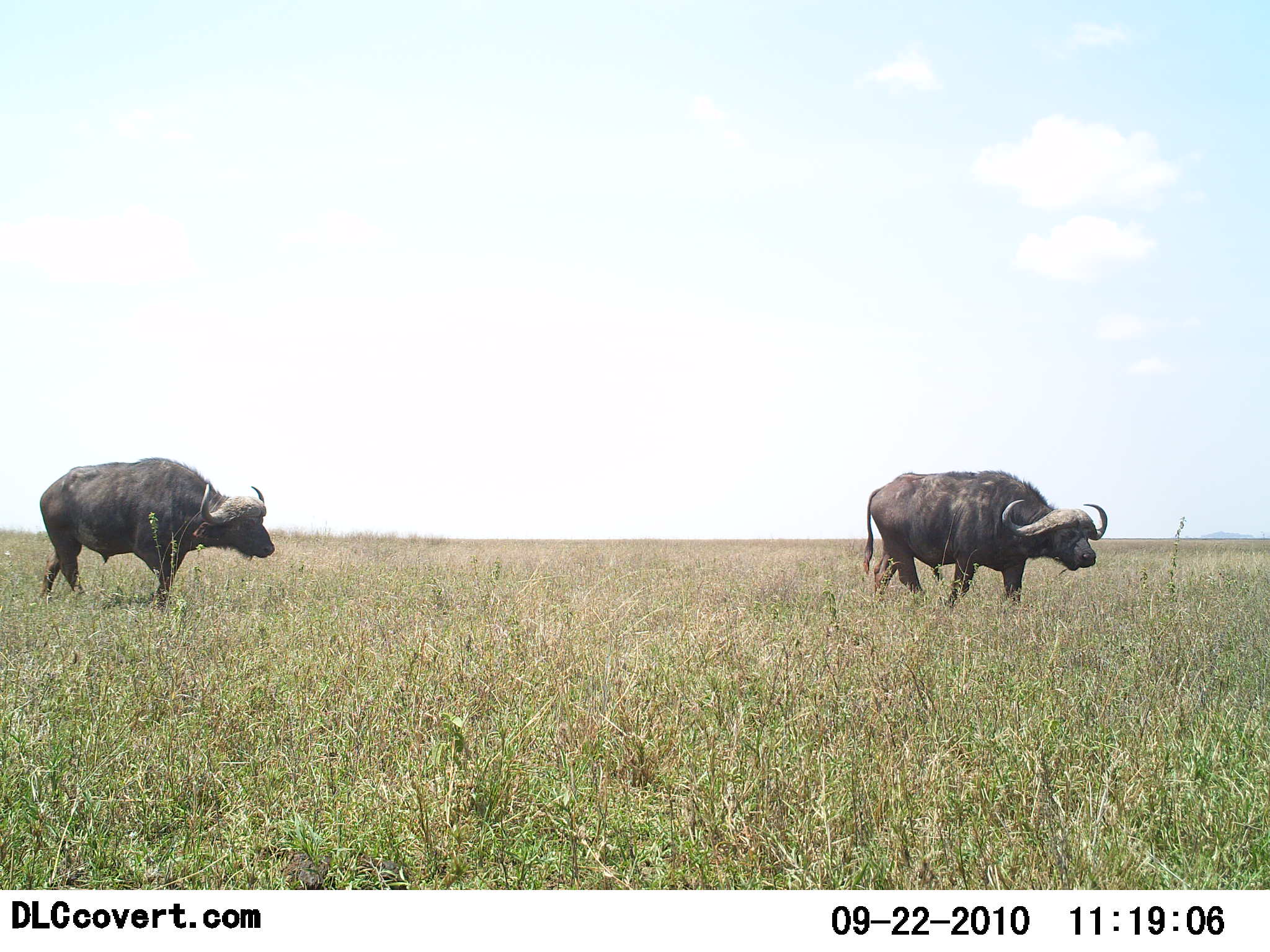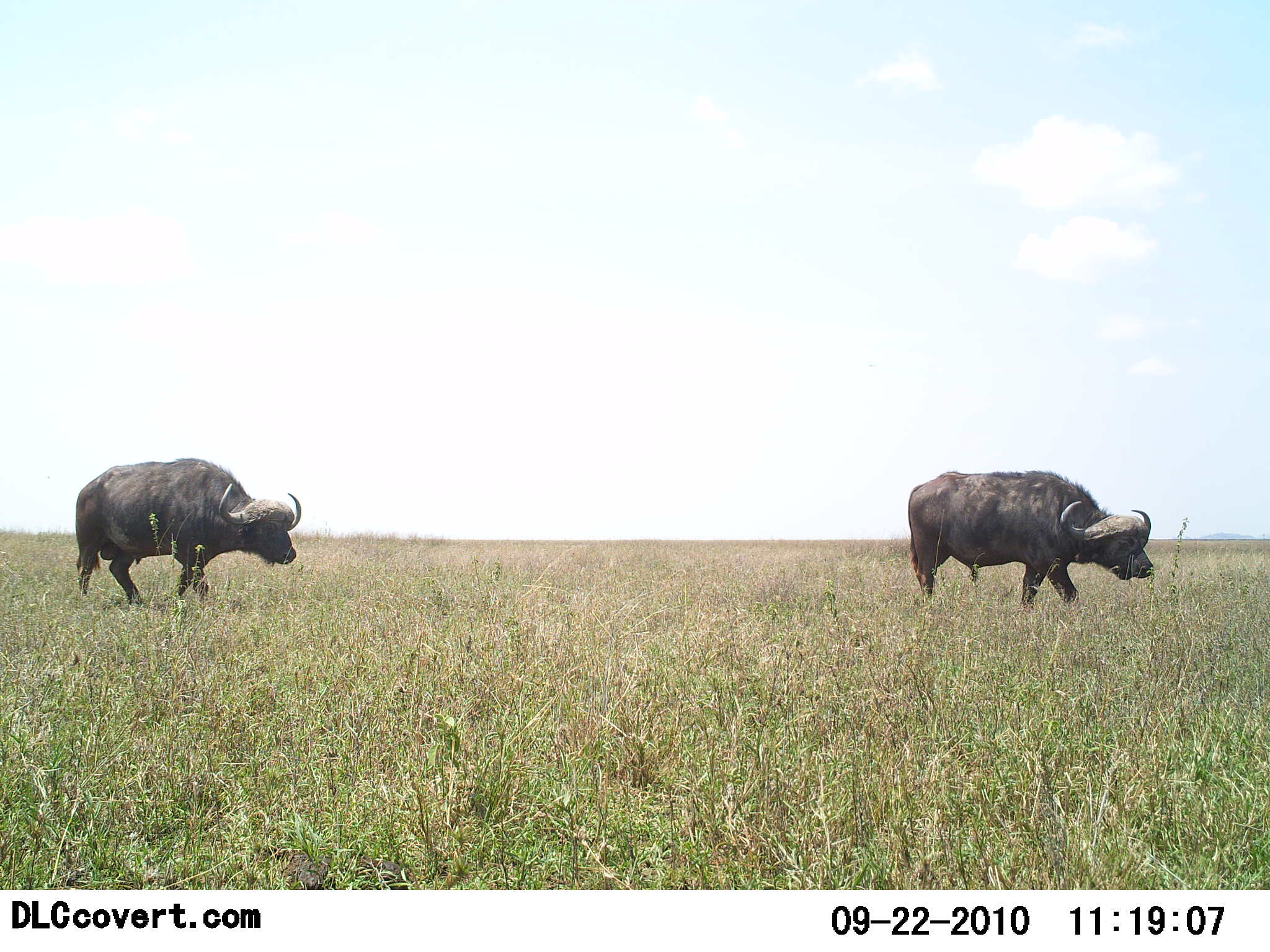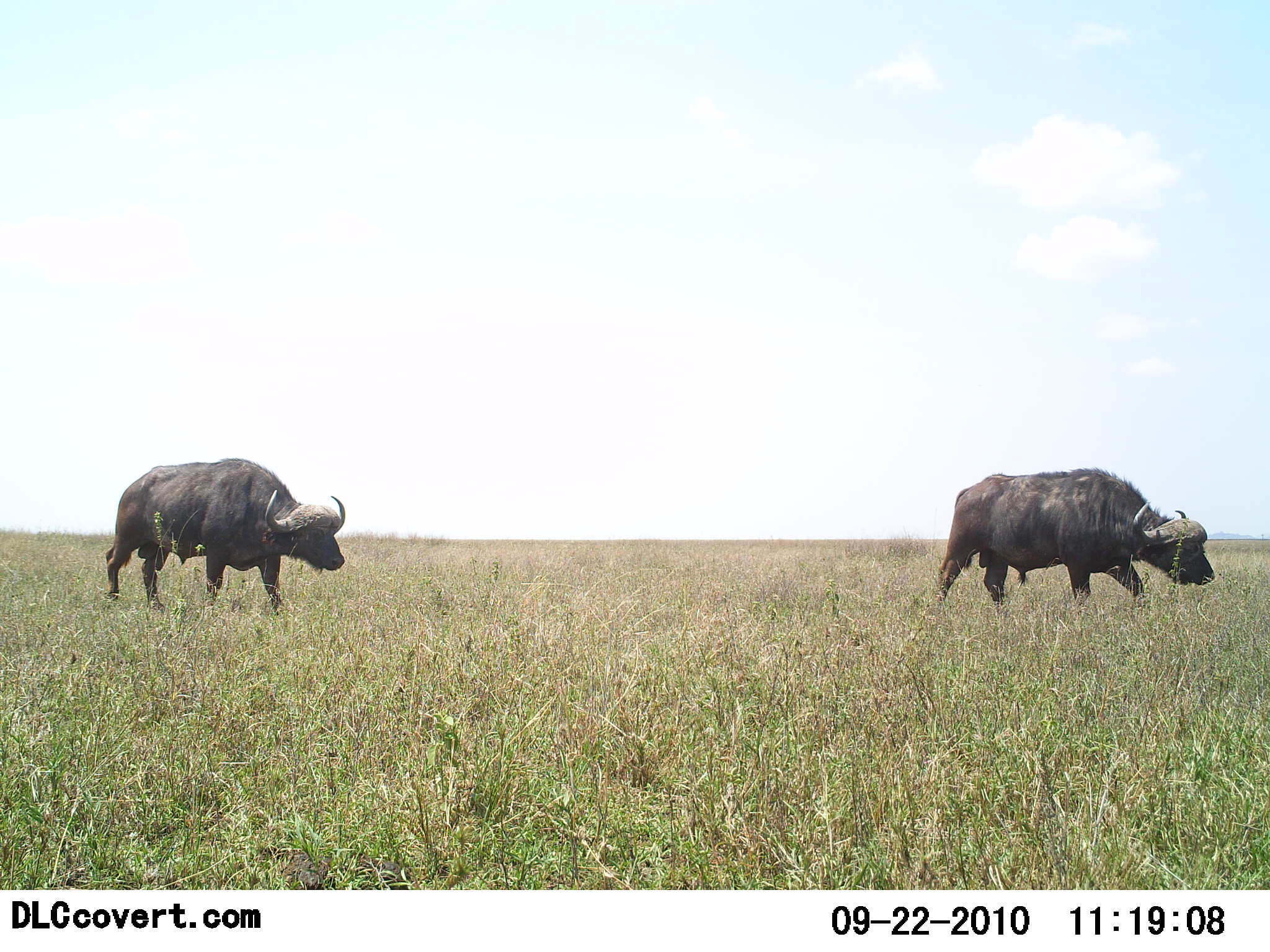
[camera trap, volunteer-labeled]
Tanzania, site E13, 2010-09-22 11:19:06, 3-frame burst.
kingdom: Animalia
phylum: Chordata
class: Mammalia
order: Artiodactyla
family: Bovidae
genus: Syncerus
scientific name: Syncerus caffer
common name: cape buffalo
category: buffalo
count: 2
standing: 0%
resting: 0%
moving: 100%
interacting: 0%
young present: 0%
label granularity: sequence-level